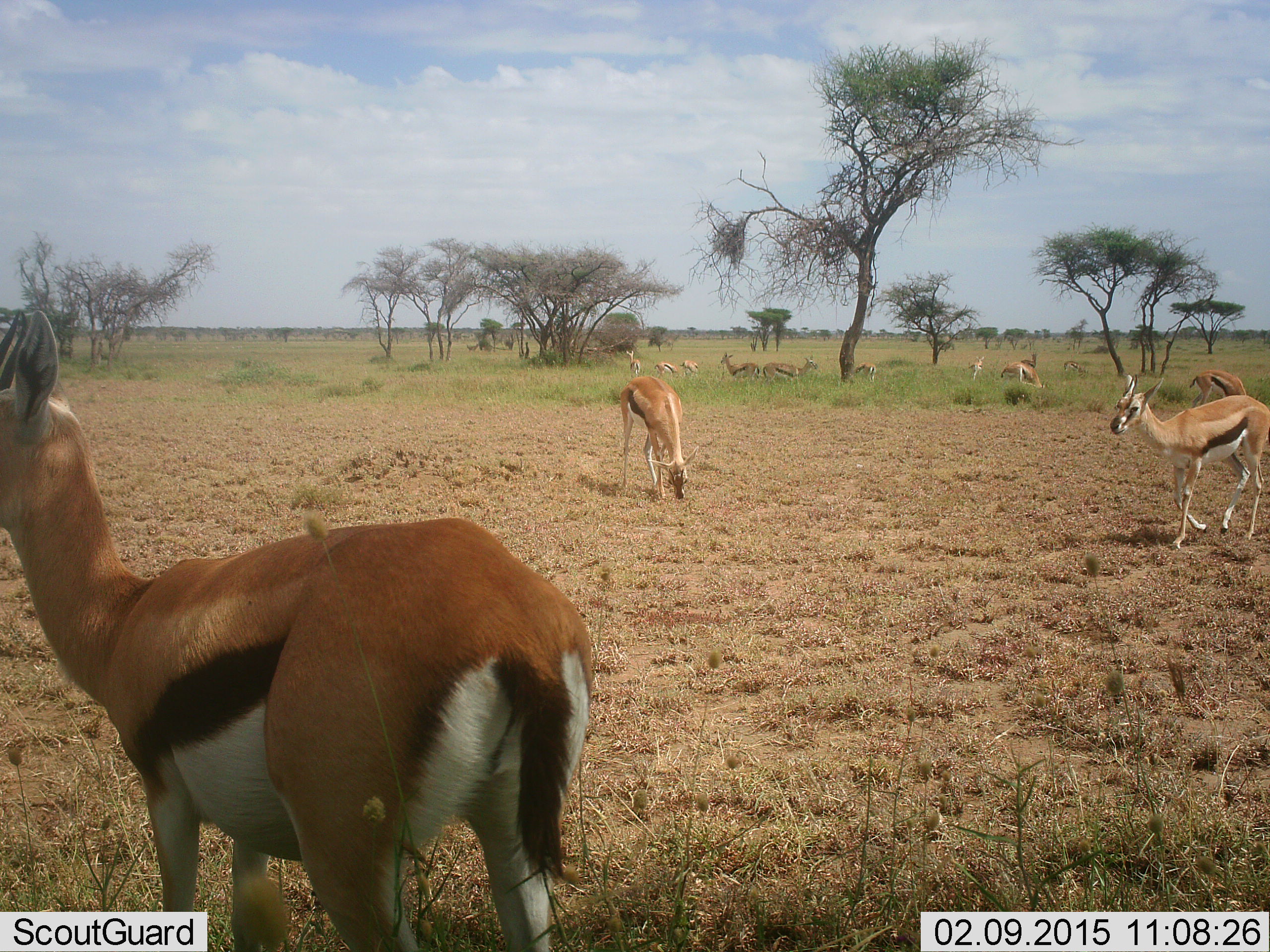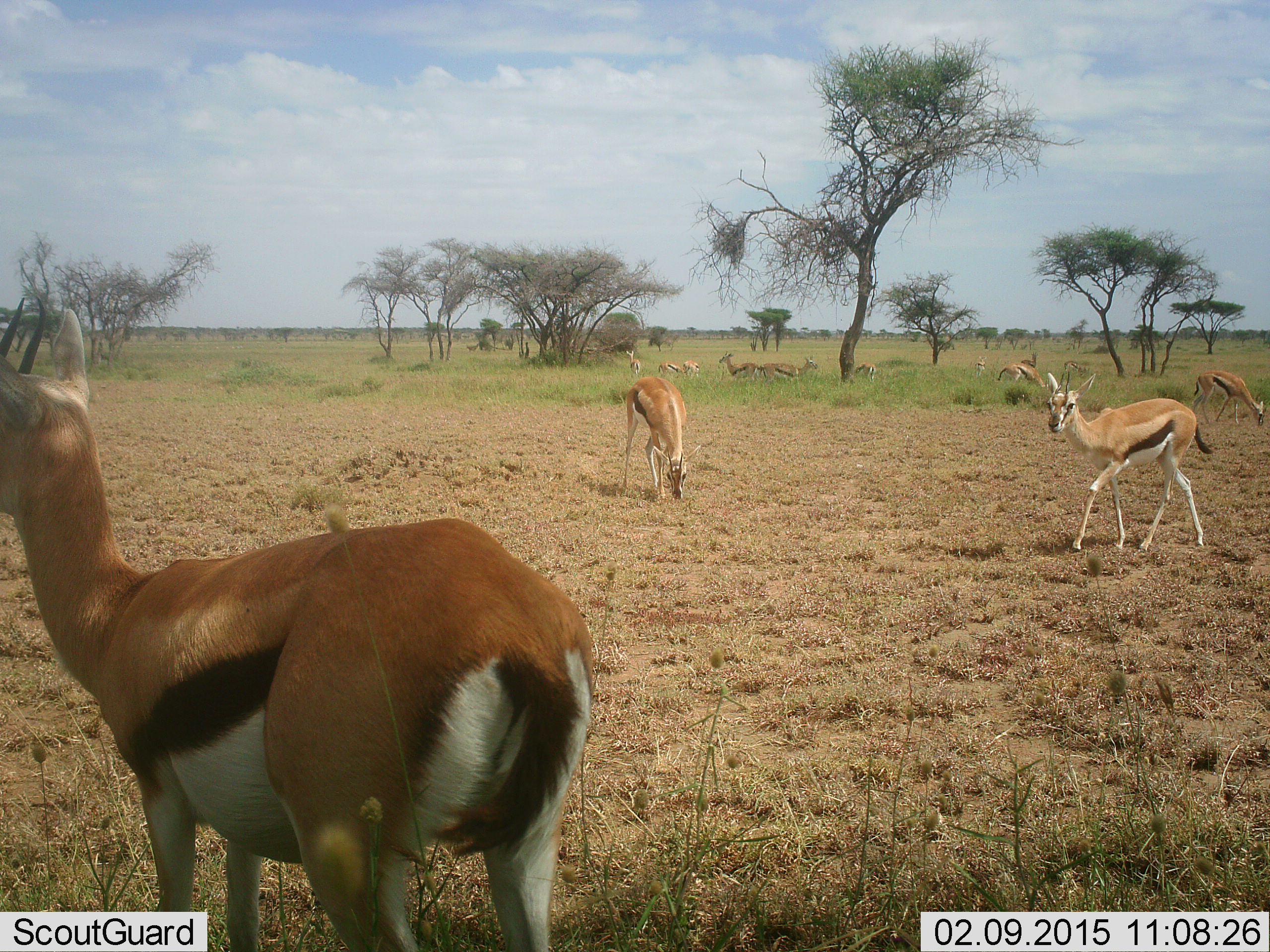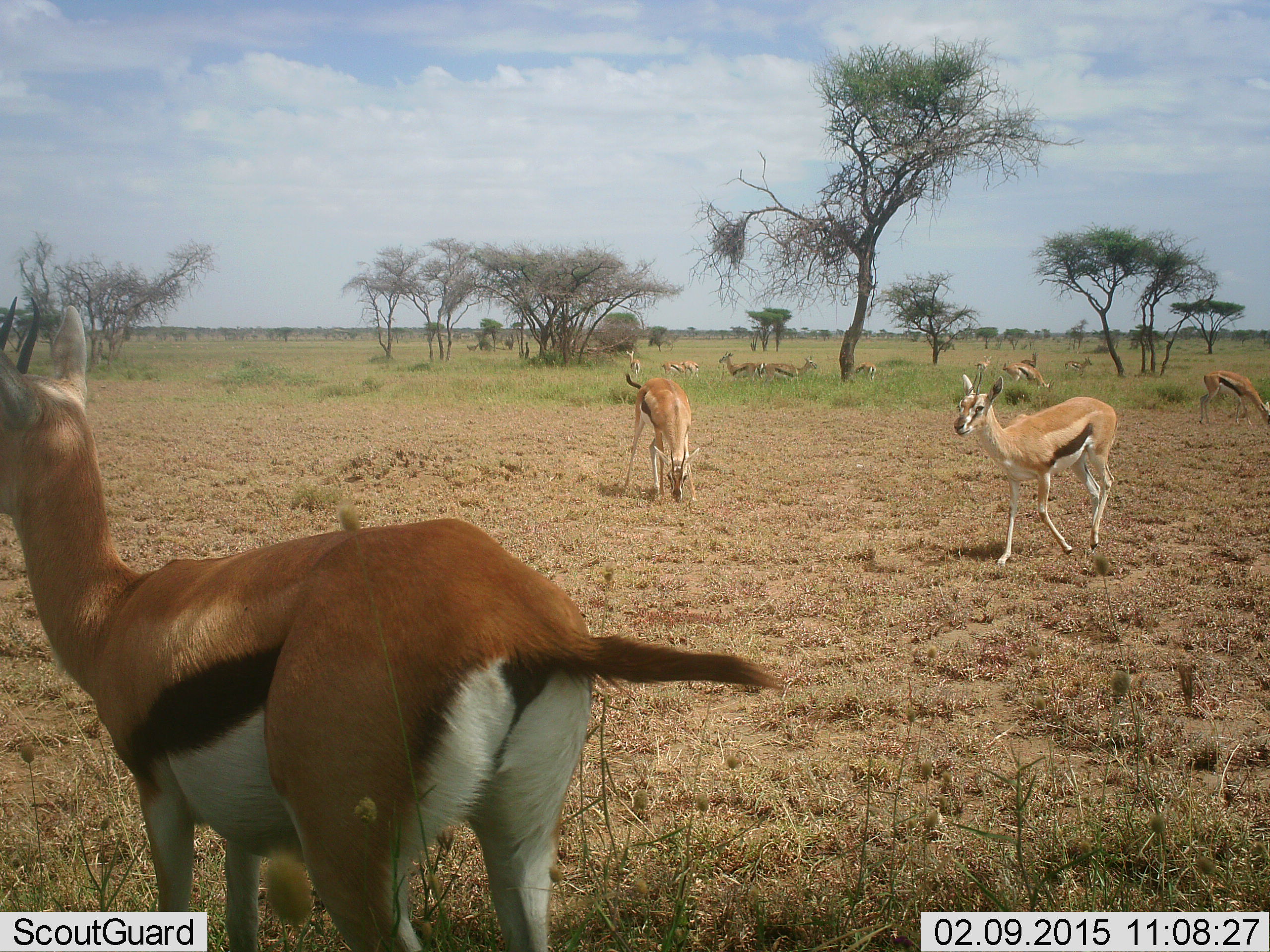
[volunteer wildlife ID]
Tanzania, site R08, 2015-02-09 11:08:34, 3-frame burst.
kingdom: Animalia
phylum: Chordata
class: Mammalia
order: Artiodactyla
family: Bovidae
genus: Eudorcas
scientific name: Eudorcas thomsonii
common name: thomson's gazelle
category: gazellethomsons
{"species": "gazellethomsons (thomson's gazelle) (Eudorcas thomsonii)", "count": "11-50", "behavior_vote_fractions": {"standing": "100%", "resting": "40%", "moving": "90%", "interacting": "0%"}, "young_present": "0%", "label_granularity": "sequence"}